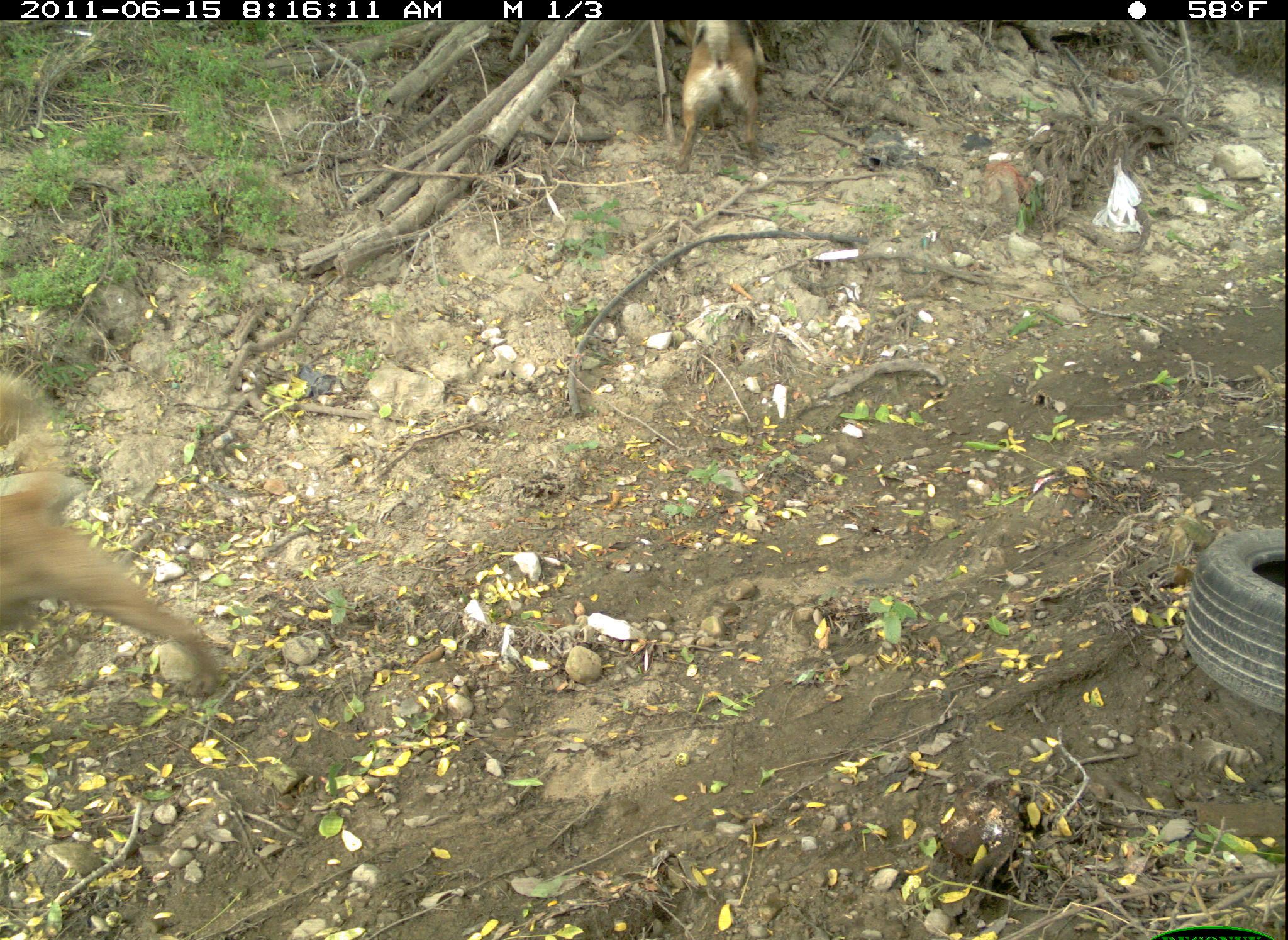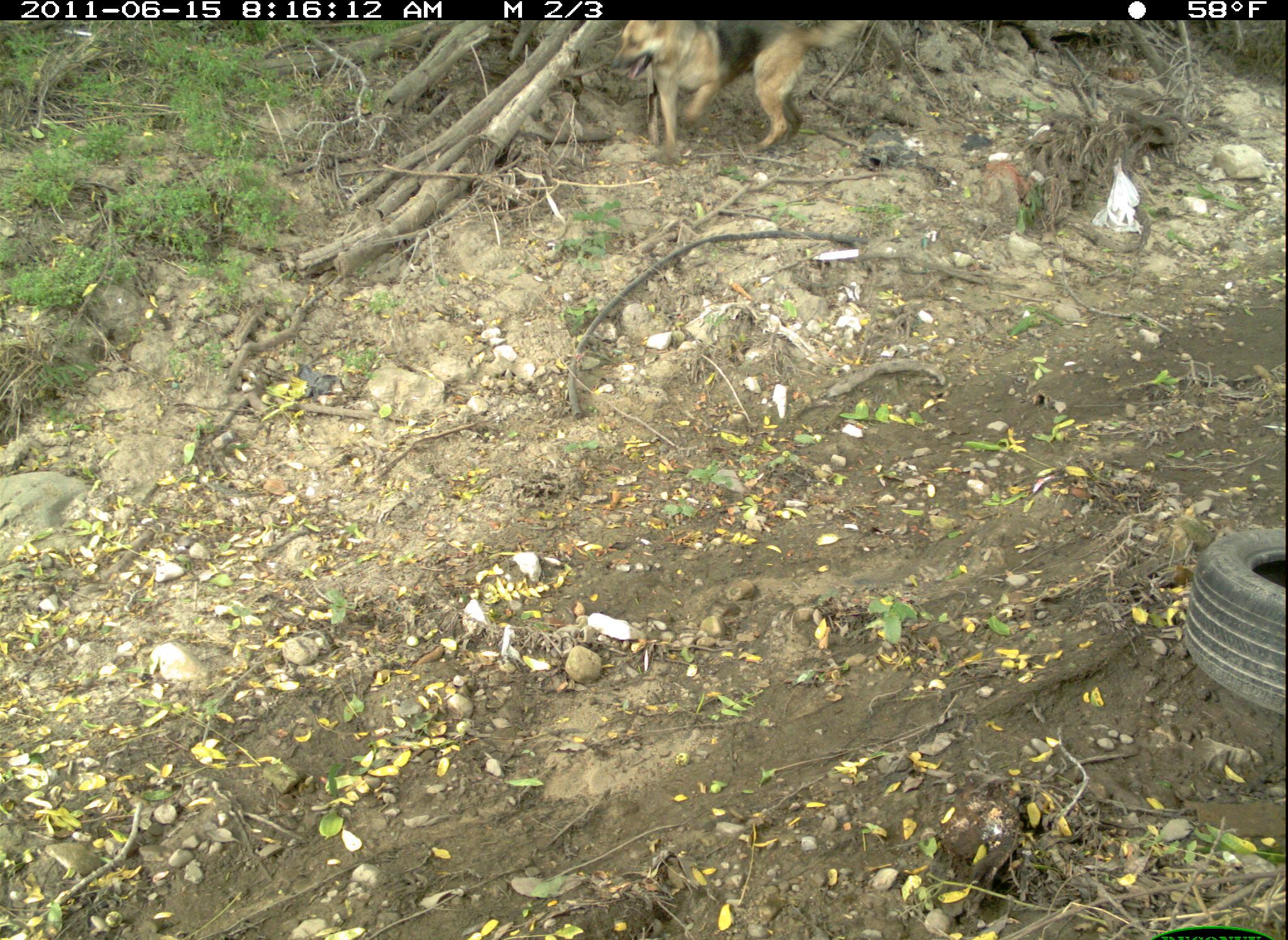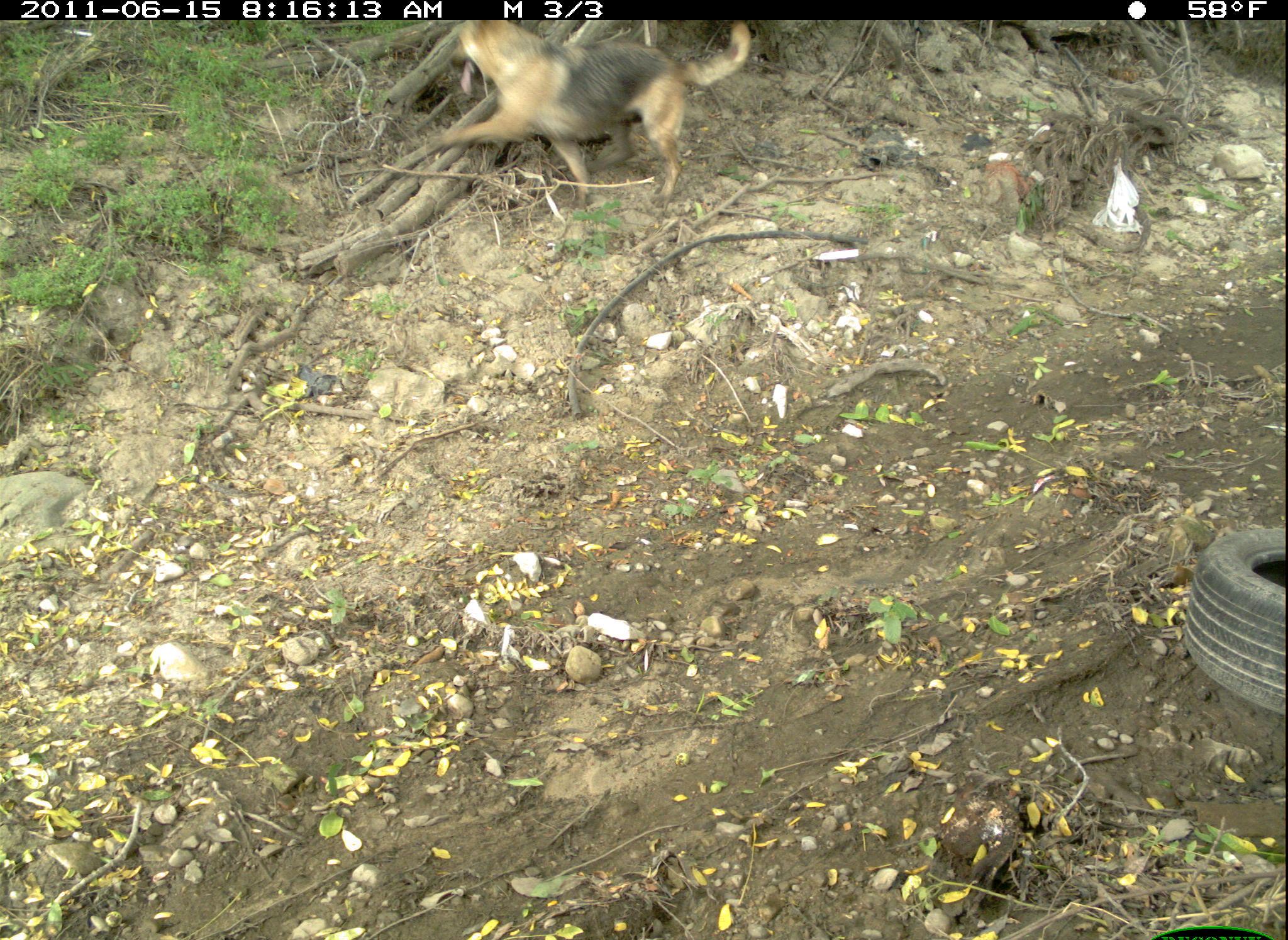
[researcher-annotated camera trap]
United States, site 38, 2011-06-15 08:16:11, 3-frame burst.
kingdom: Animalia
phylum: Chordata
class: Mammalia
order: Carnivora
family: Canidae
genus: Canis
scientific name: Canis familiaris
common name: domestic dog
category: dog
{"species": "dog (domestic dog) (Canis familiaris)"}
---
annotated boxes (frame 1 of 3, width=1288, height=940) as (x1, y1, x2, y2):
dog: (0, 375, 232, 704); (678, 19, 771, 182)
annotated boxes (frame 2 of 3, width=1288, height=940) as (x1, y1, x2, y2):
dog: (602, 16, 869, 166)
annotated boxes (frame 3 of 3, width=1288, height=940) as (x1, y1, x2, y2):
dog: (417, 19, 765, 201)